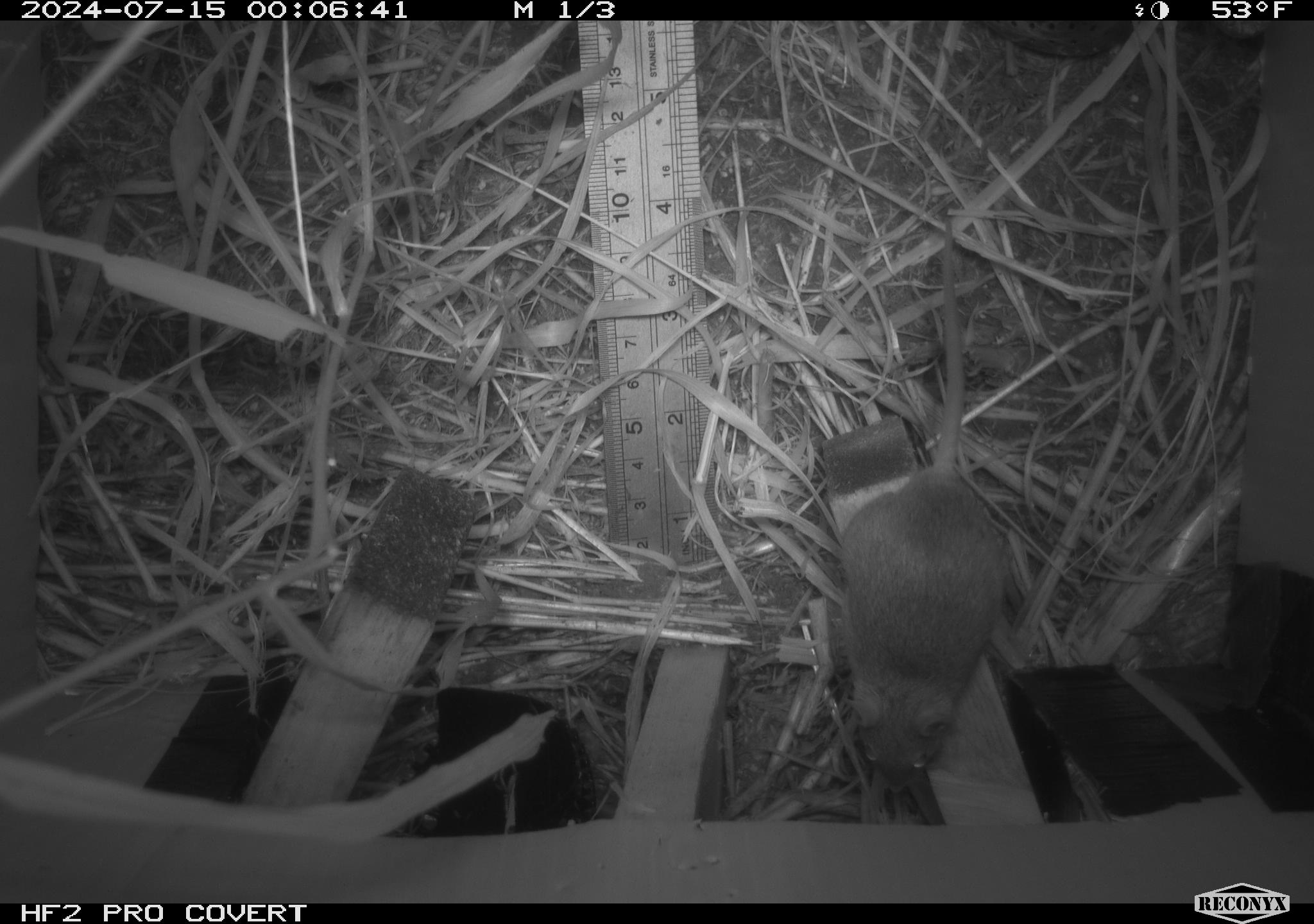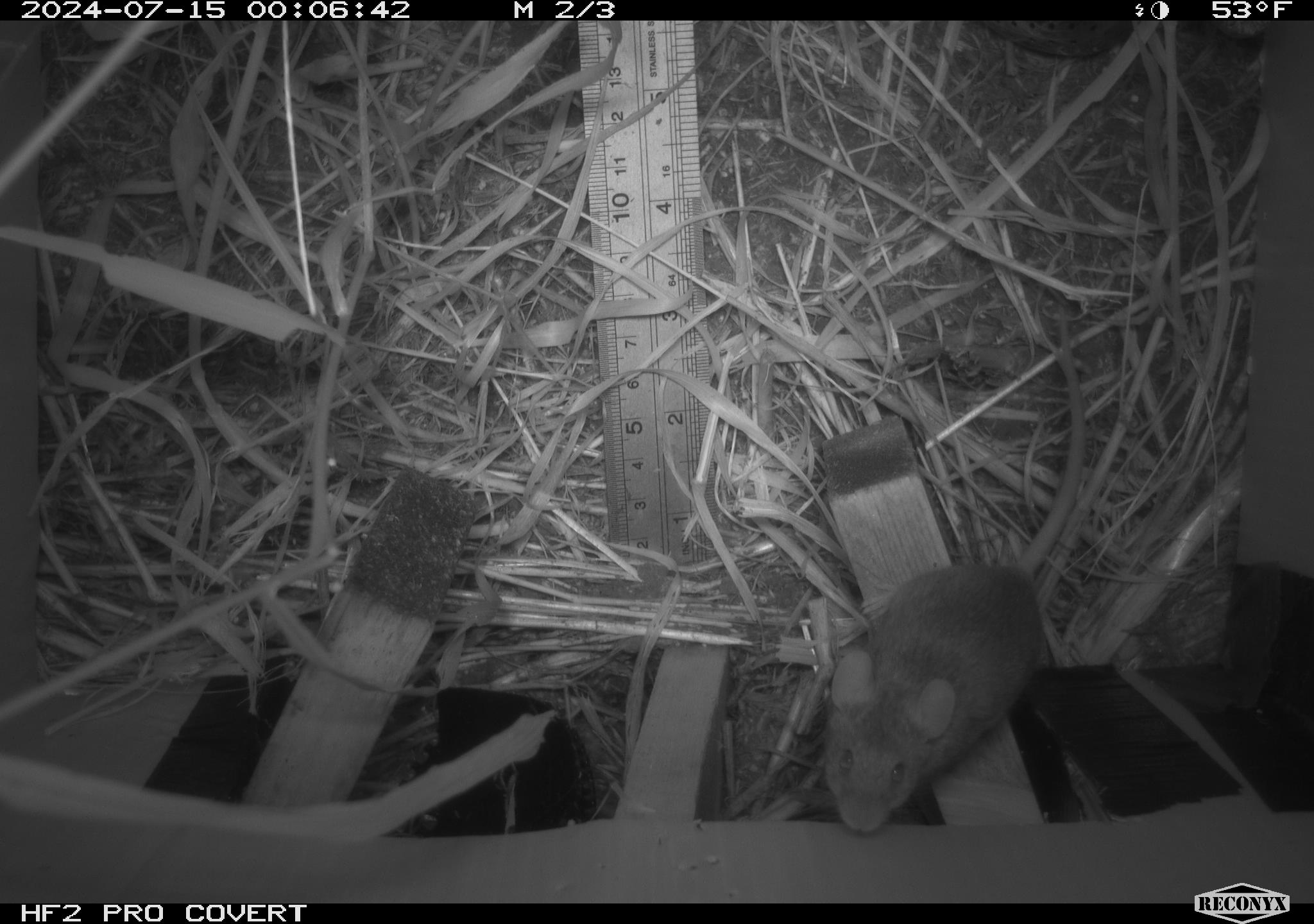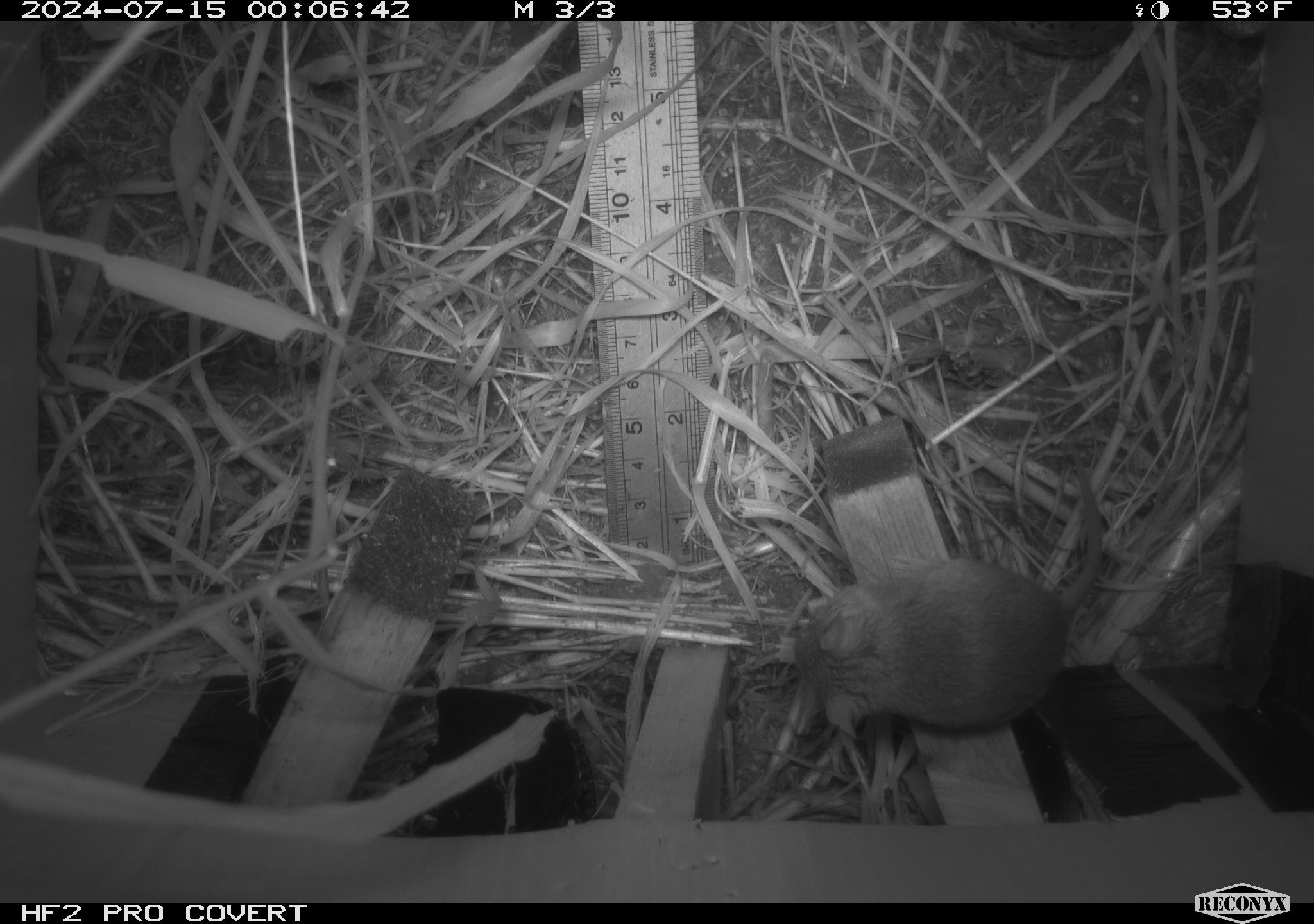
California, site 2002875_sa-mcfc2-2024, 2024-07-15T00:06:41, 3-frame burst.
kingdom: Animalia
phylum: Chordata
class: Mammalia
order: Rodentia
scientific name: Rodentia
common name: rodent